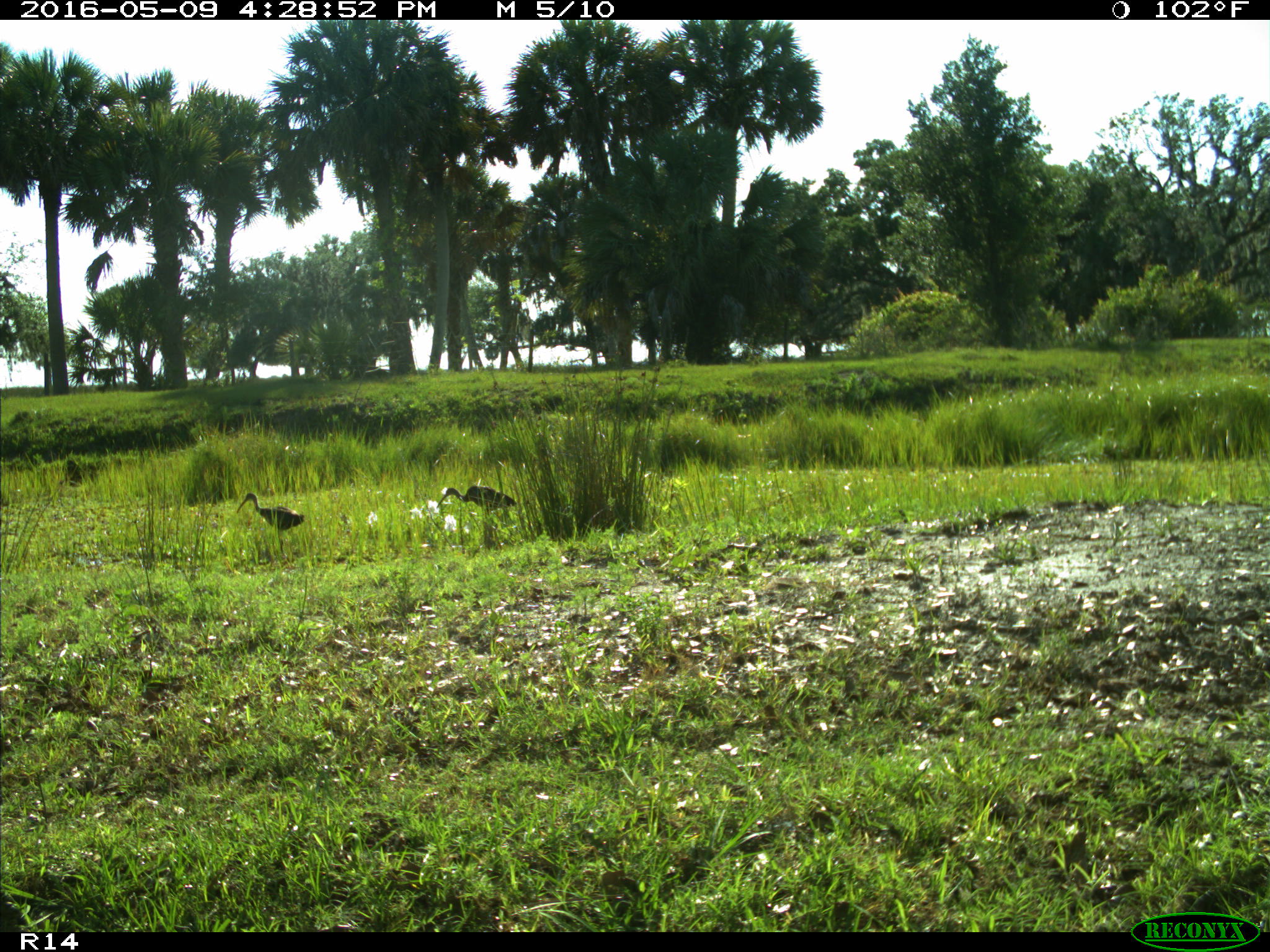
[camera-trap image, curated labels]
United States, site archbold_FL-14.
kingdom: Animalia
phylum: Chordata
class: Aves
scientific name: Aves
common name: birds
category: unidentified bird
Unidentified bird (birds) (Aves).